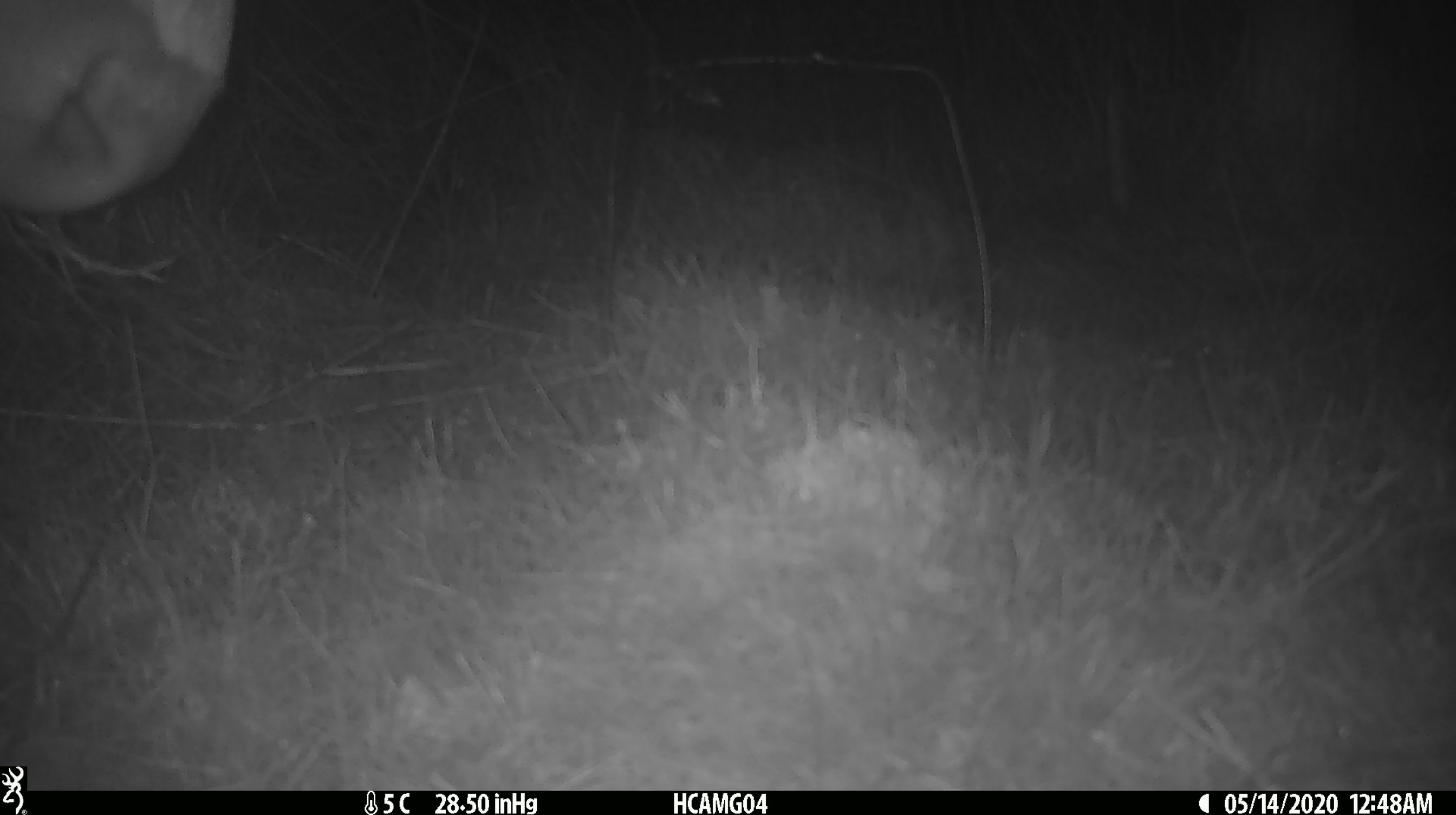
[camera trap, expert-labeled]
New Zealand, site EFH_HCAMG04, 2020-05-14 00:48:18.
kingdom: Animalia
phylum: Chordata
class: Mammalia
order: Artiodactyla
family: Bovidae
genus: Bos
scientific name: Bos taurus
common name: domestic cow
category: cow